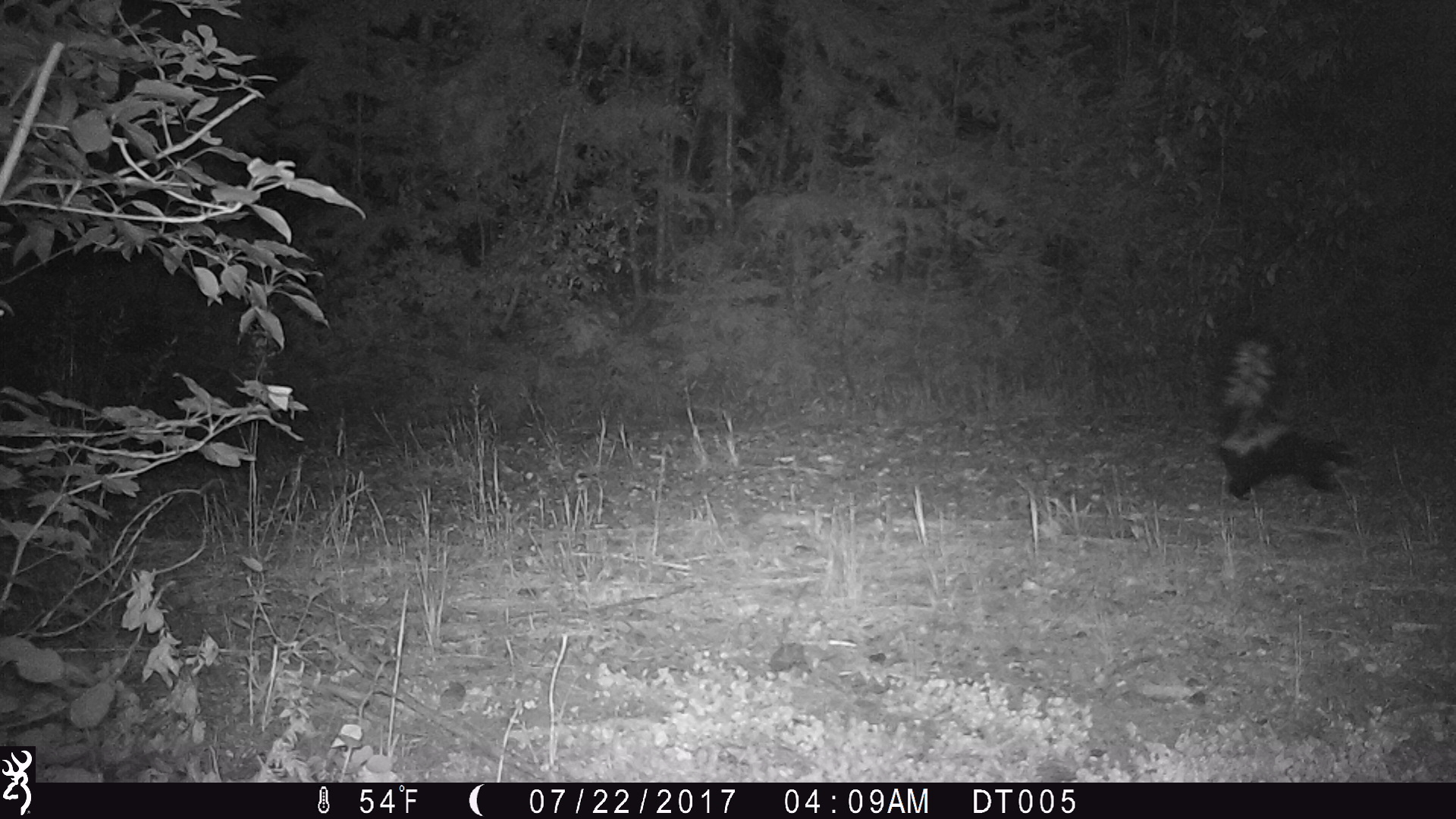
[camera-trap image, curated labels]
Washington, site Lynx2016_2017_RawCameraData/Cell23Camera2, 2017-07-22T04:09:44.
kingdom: Animalia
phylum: Chordata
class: Mammalia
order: Carnivora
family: Mephitidae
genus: Mephitis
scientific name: Mephitis mephitis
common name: striped skunk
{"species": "Mephitis mephitis (striped skunk)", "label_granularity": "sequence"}